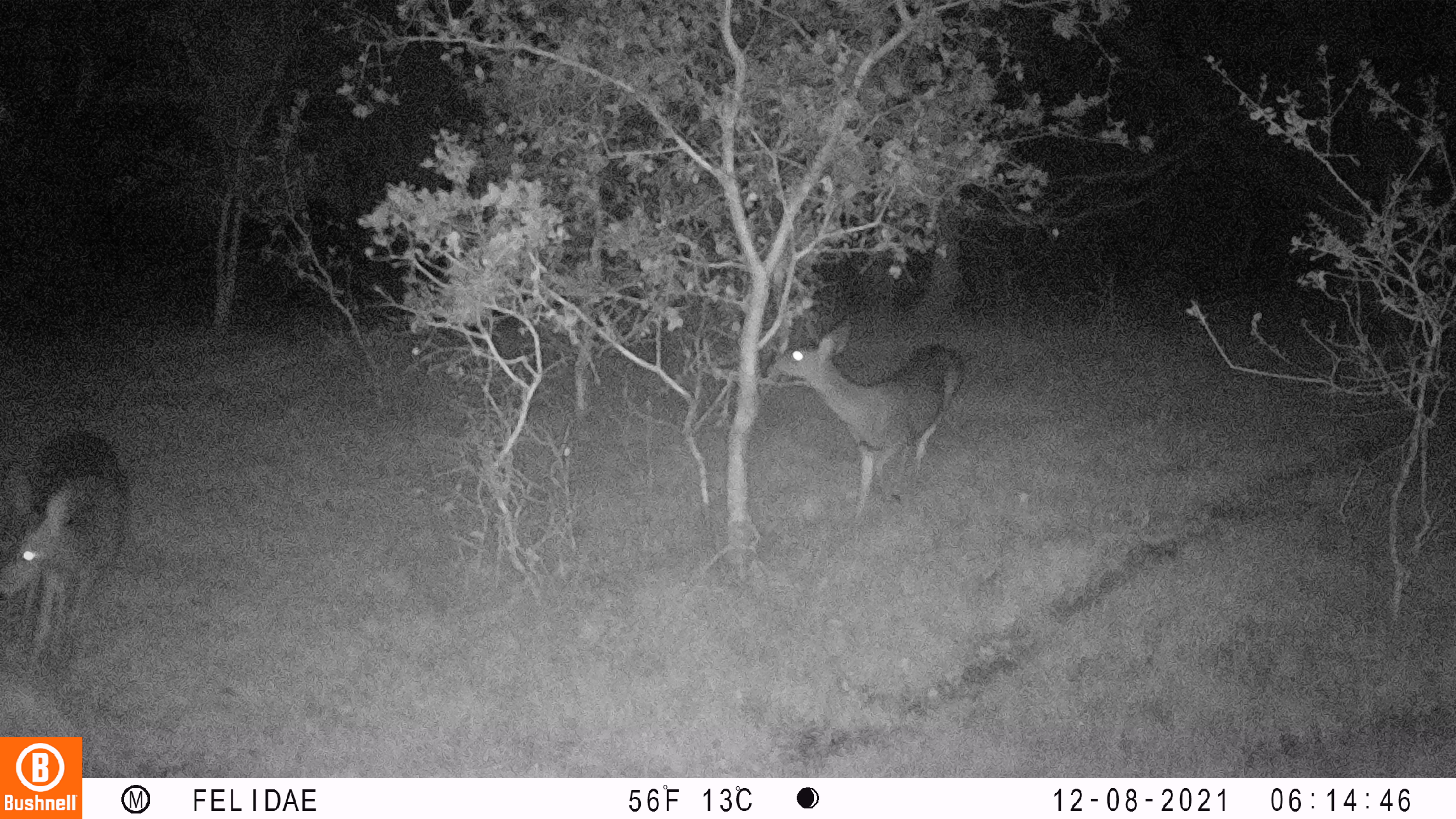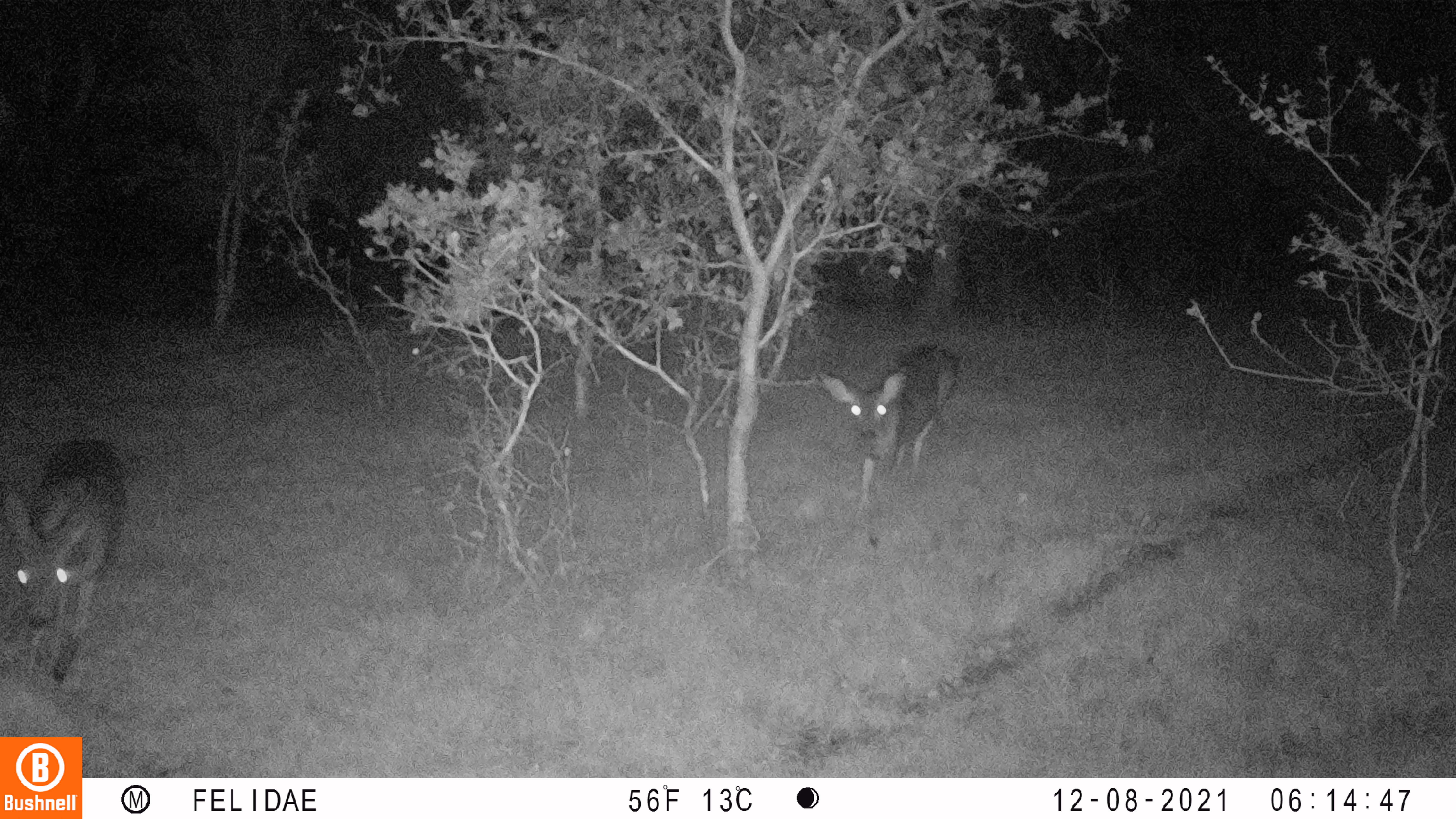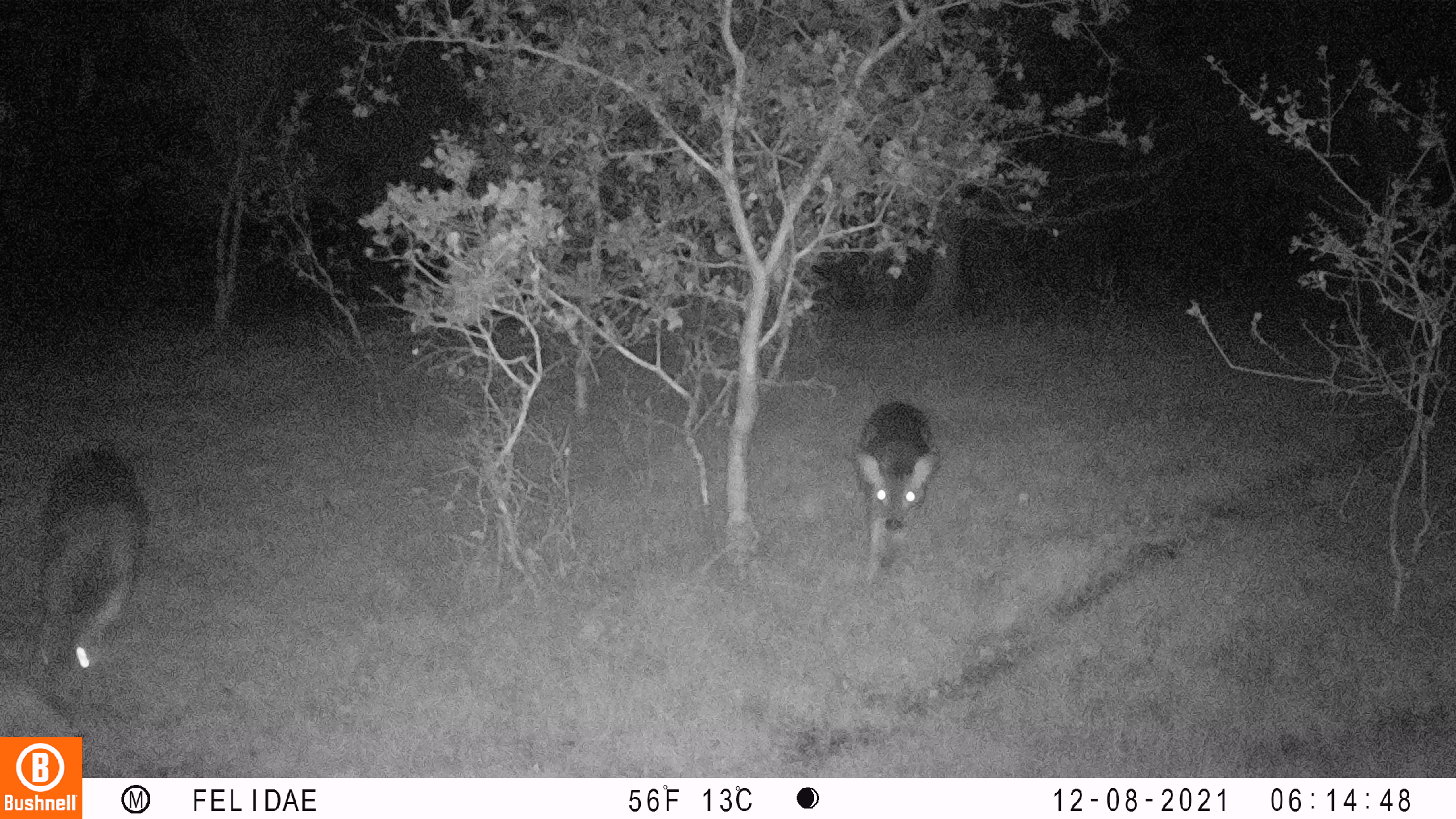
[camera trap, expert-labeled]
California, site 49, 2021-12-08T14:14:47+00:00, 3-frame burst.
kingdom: Animalia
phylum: Chordata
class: Mammalia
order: Artiodactyla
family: Cervidae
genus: Odocoileus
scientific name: Odocoileus hemionus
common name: mule deer